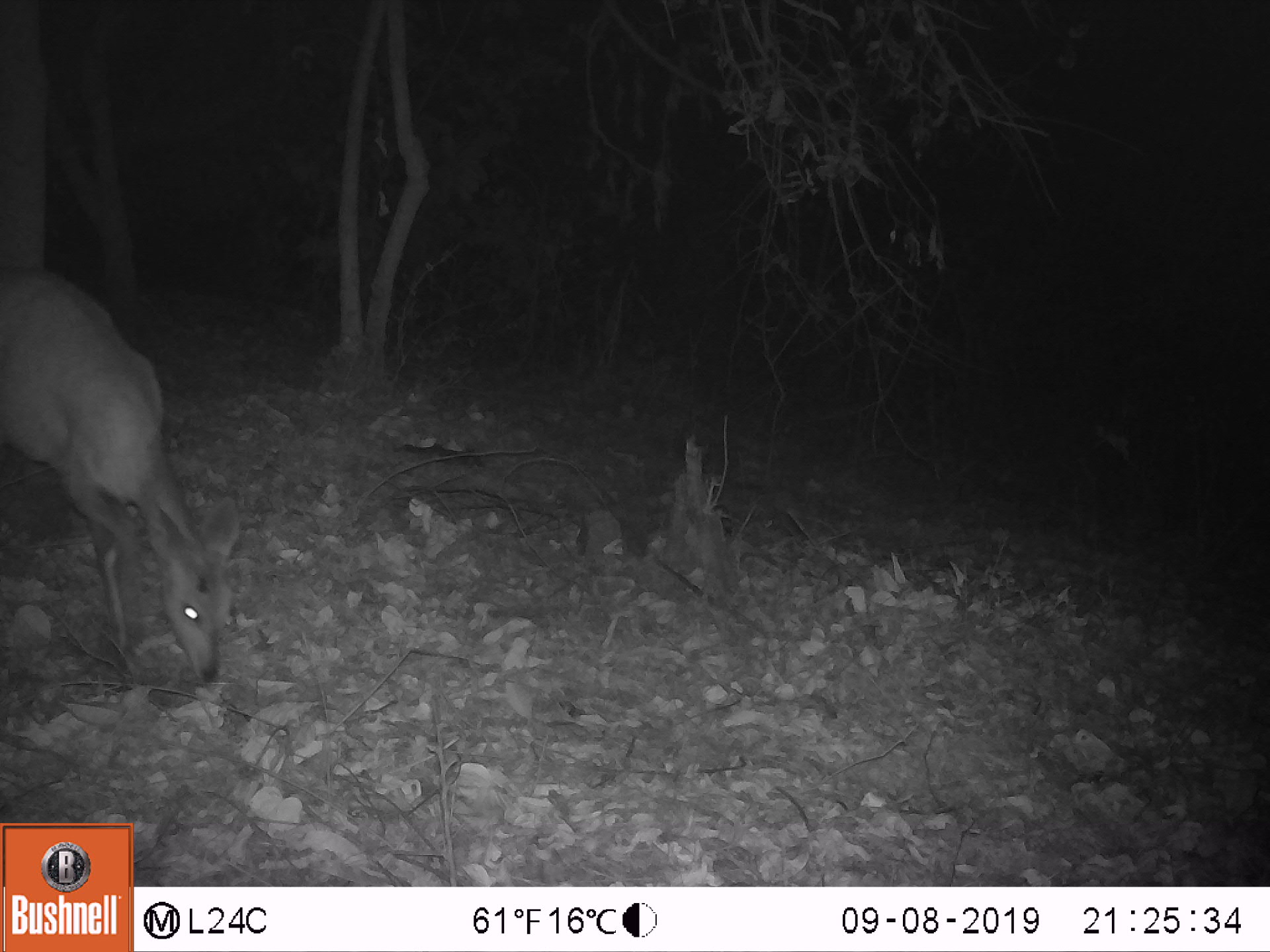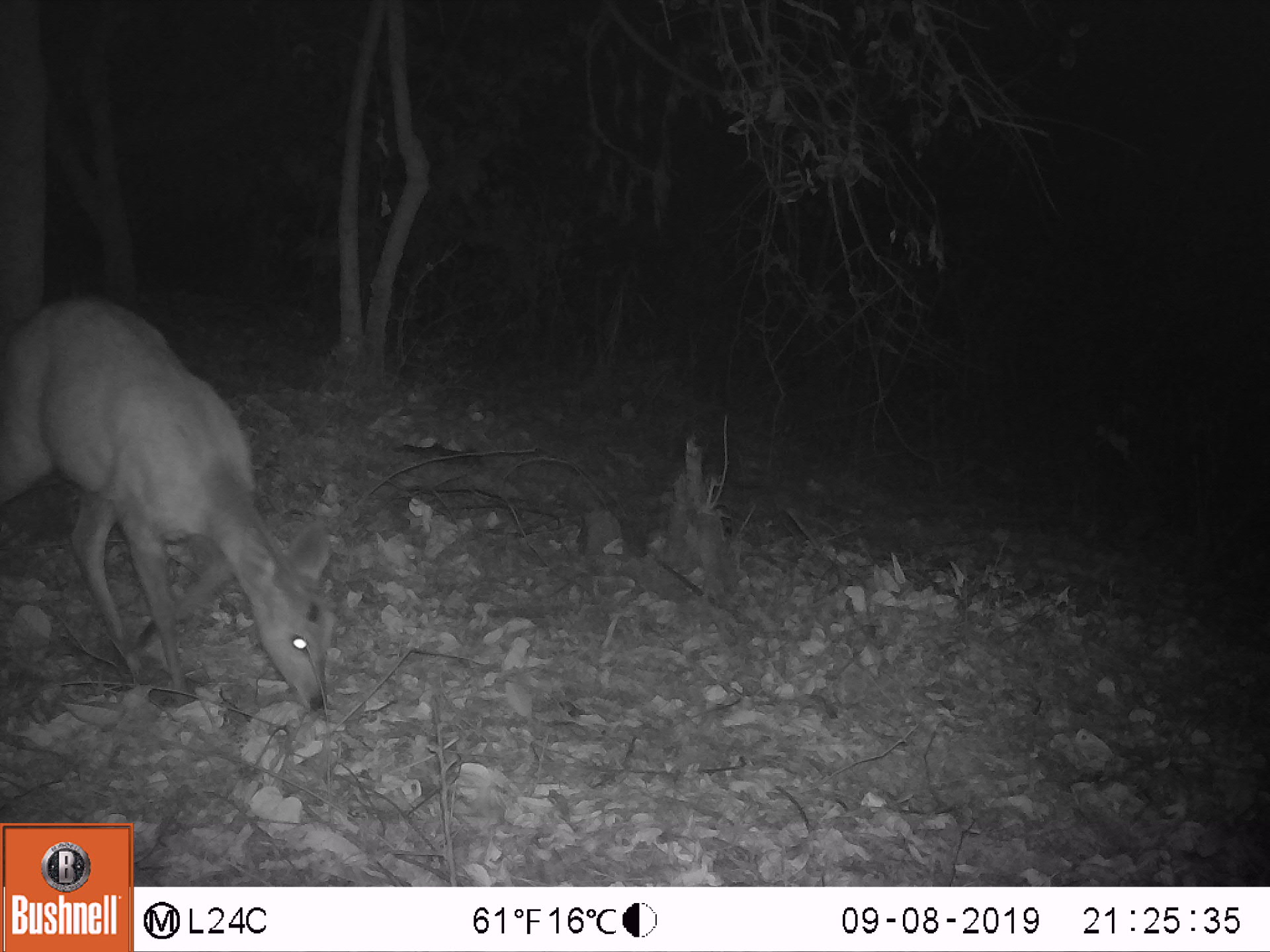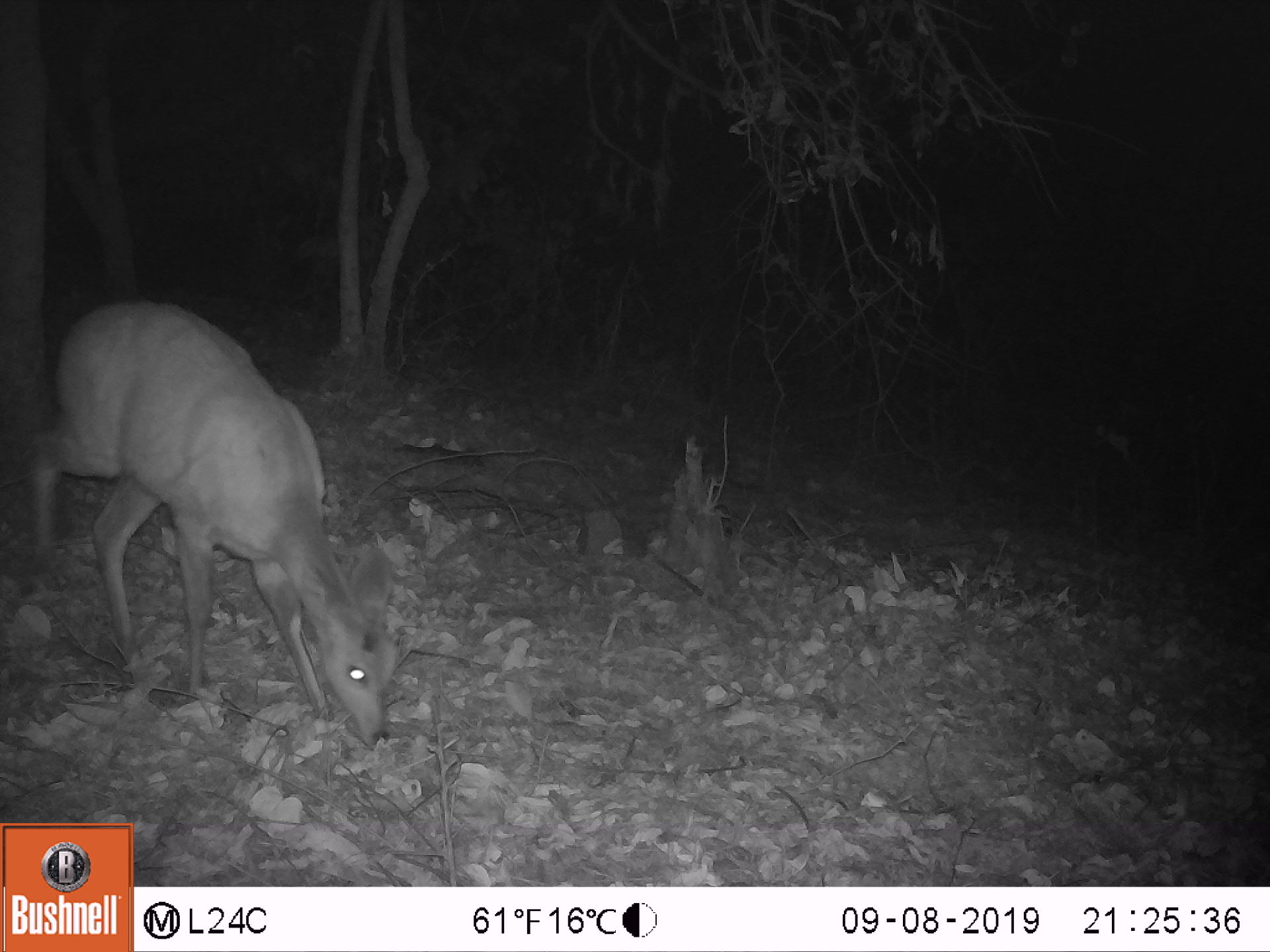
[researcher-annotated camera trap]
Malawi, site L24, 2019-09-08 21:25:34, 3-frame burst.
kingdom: Animalia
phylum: Chordata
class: Mammalia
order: Artiodactyla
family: Bovidae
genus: Tragelaphus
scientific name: Tragelaphus sylvaticus sylvaticus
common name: cape bushbuck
Cape bushbuck (Tragelaphus sylvaticus sylvaticus), count 1.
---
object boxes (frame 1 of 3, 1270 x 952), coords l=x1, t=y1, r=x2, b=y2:
cape bushbuck: l=3, t=256, r=250, b=708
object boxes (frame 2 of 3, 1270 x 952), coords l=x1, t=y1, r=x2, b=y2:
cape bushbuck: l=2, t=299, r=334, b=713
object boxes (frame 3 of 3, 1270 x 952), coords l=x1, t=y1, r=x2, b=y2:
cape bushbuck: l=21, t=300, r=406, b=744